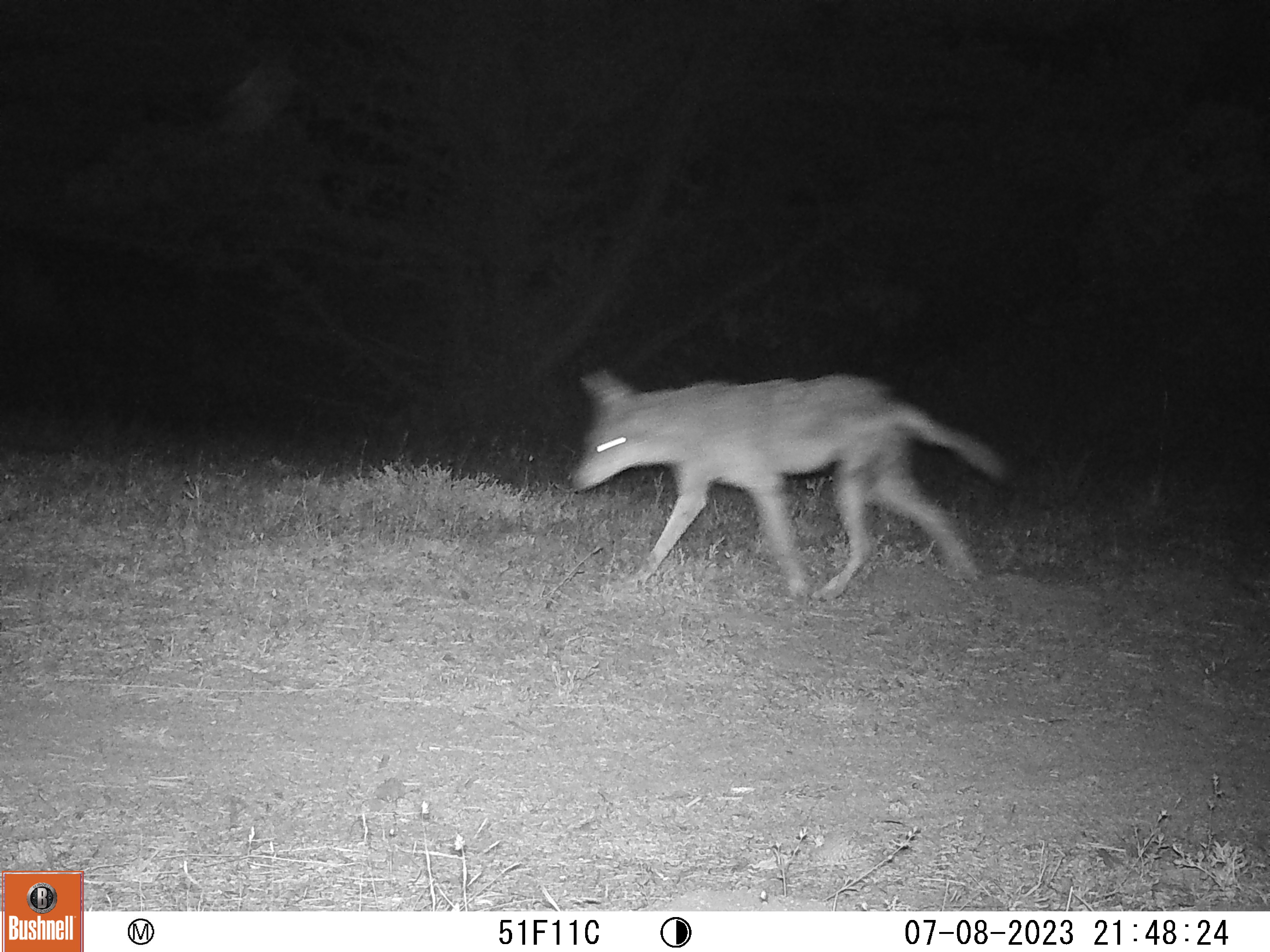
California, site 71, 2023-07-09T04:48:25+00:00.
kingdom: Animalia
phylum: Chordata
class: Mammalia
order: Carnivora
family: Canidae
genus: Canis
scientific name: Canis latrans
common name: coyote